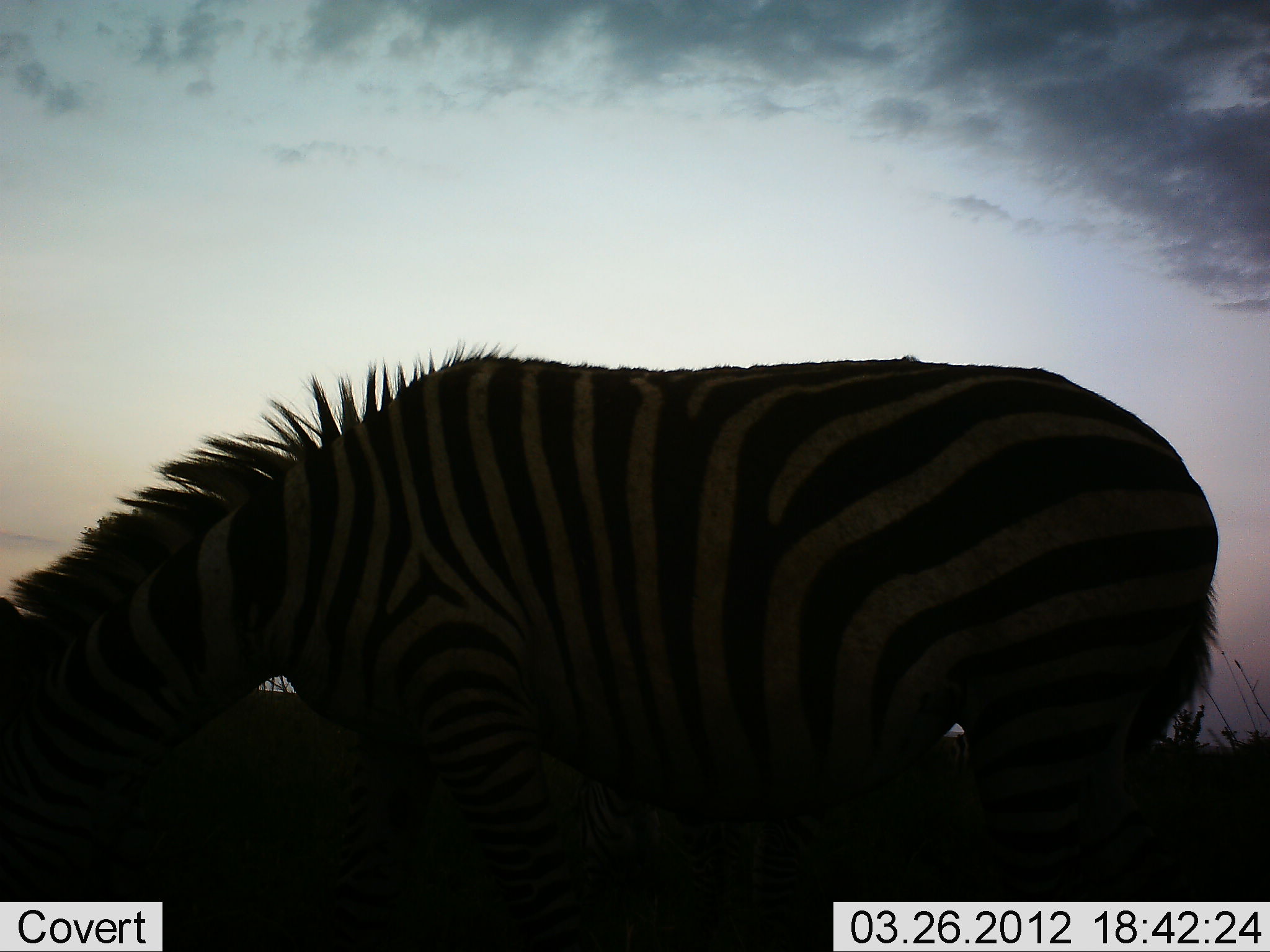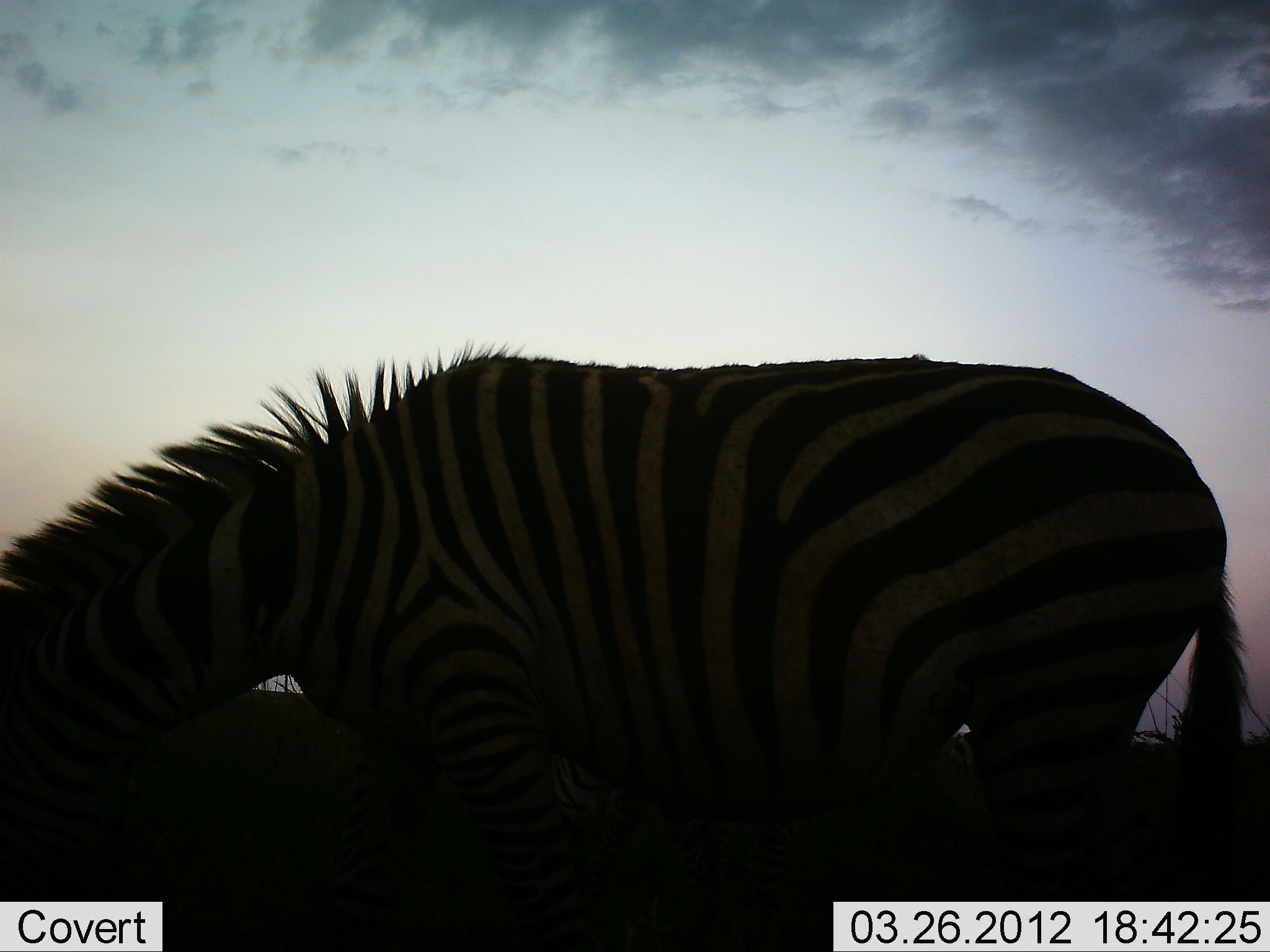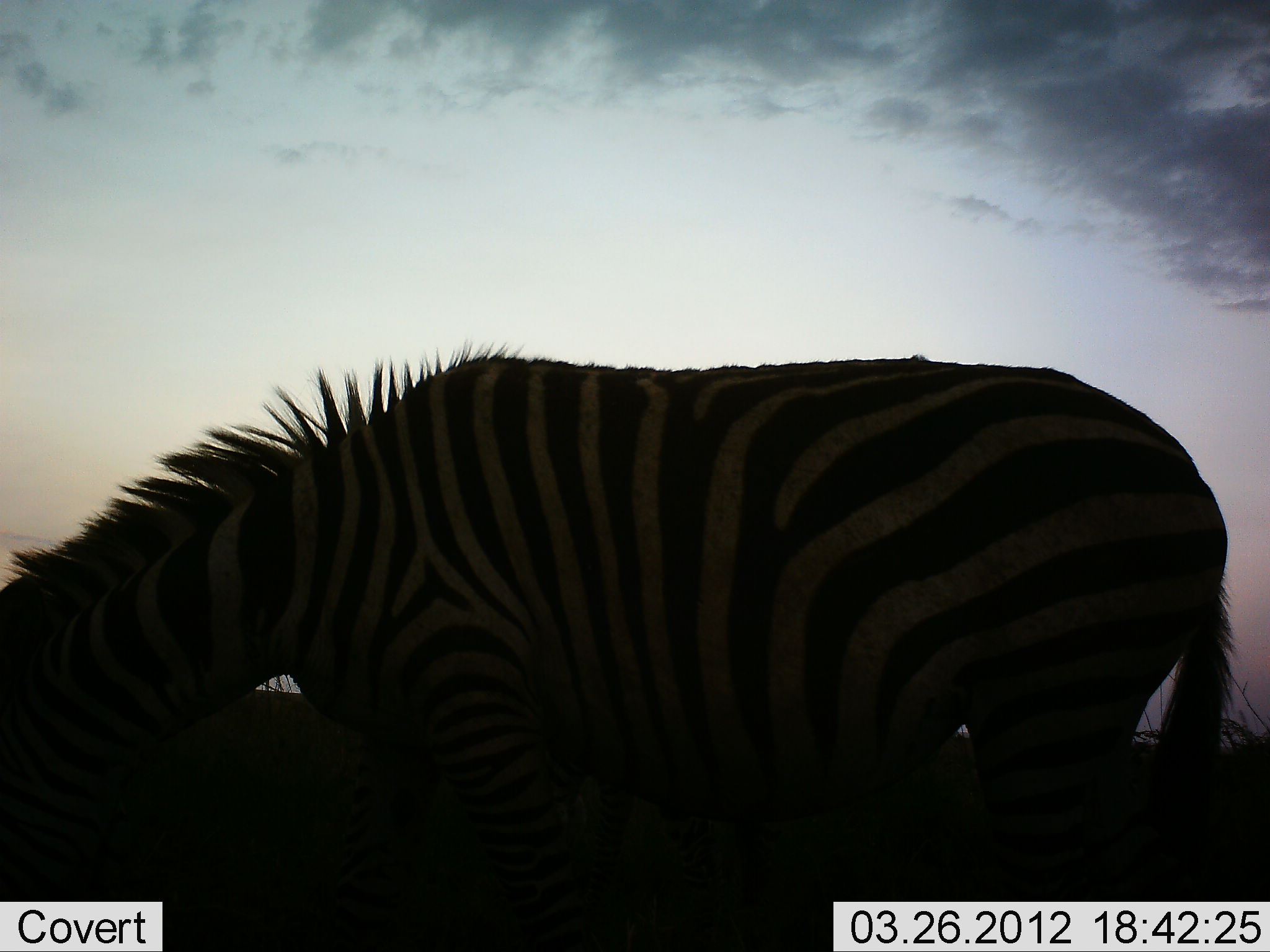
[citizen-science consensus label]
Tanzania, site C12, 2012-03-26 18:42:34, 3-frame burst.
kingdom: Animalia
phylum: Chordata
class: Mammalia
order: Perissodactyla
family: Equidae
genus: Equus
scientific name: Equus quagga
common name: plains zebra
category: zebra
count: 1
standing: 38%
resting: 0%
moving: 0%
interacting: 0%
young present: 0%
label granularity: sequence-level